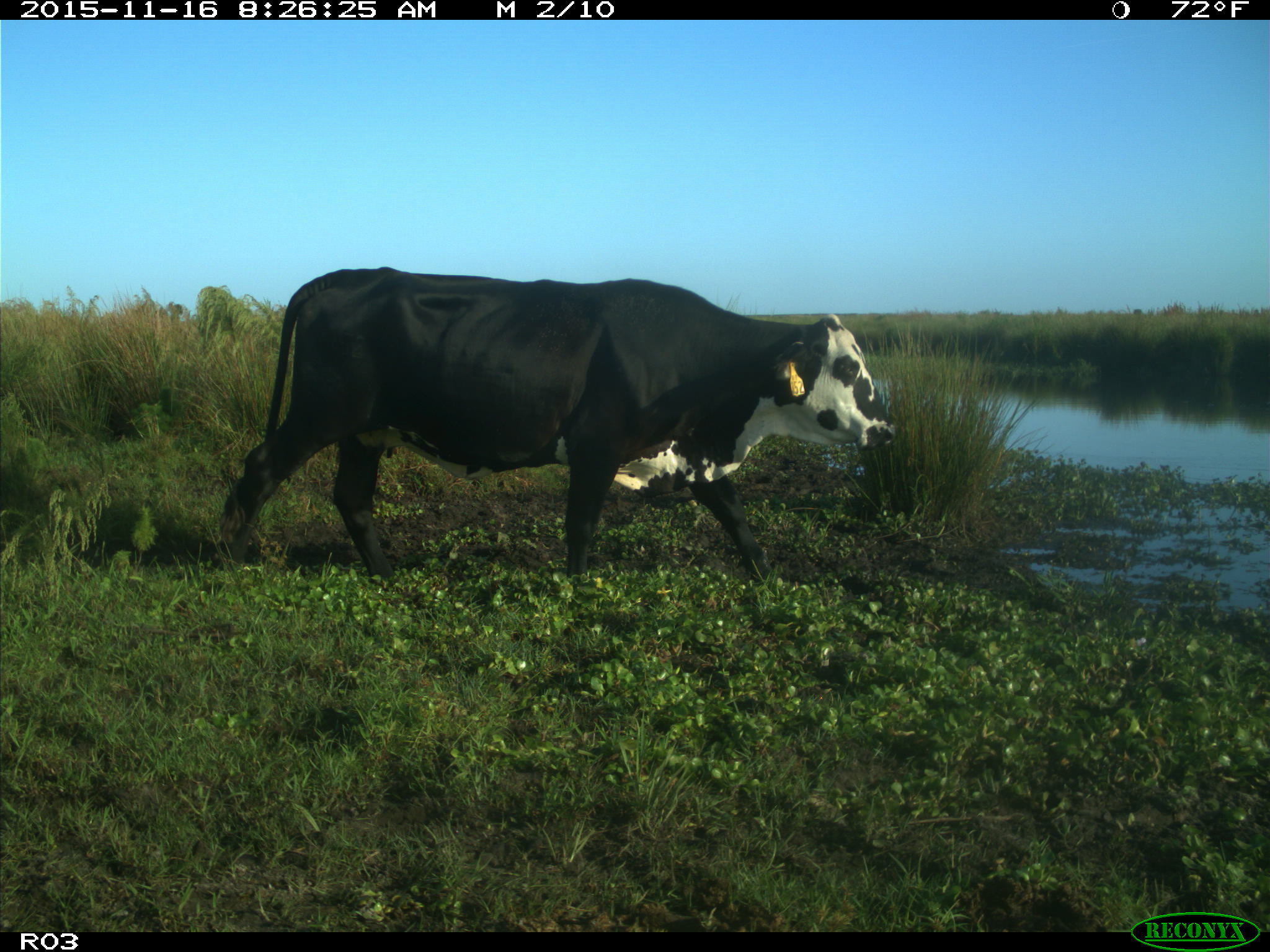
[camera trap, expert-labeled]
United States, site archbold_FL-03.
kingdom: Animalia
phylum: Chordata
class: Mammalia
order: Artiodactyla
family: Bovidae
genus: Bos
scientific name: Bos taurus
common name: domestic cow